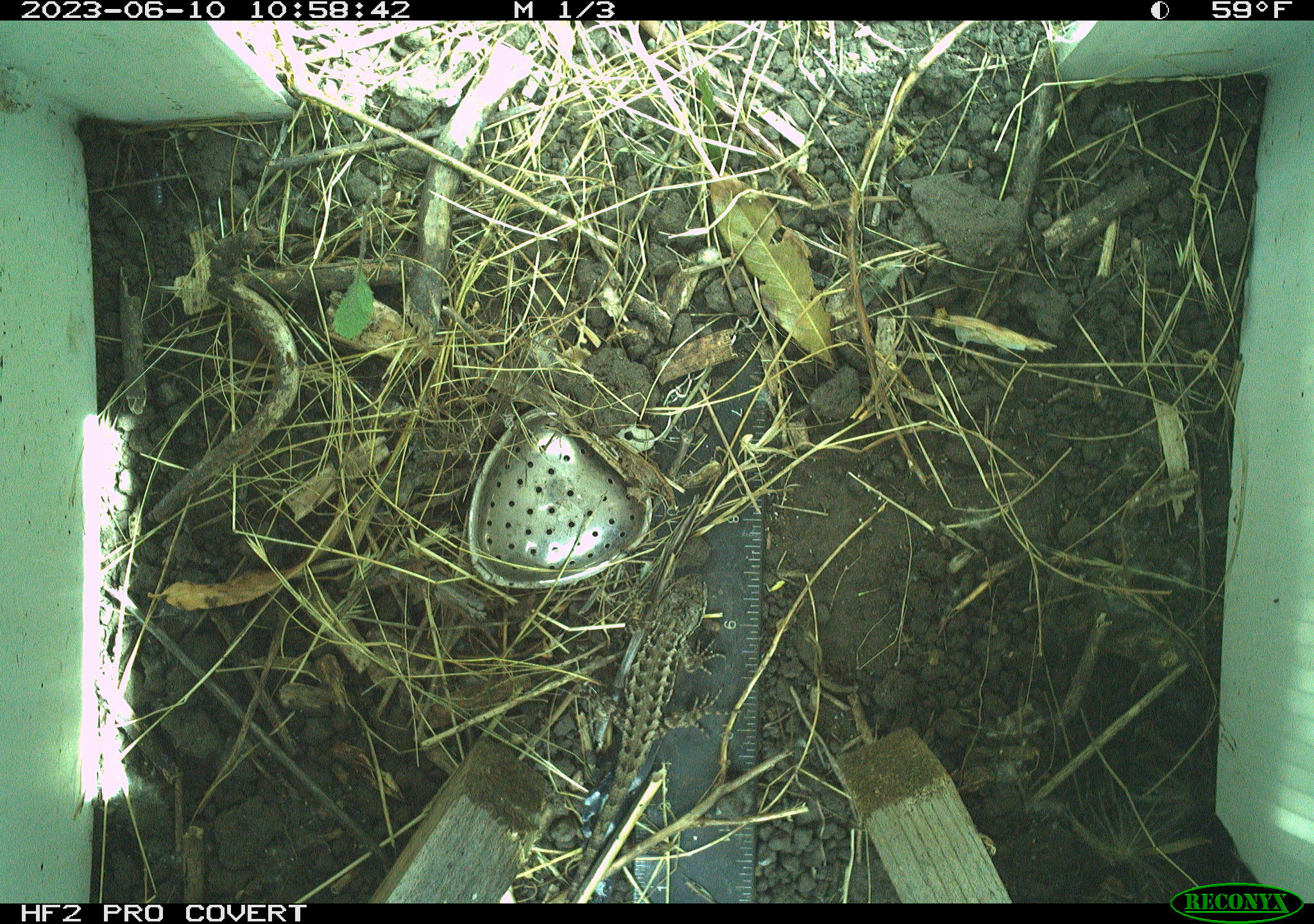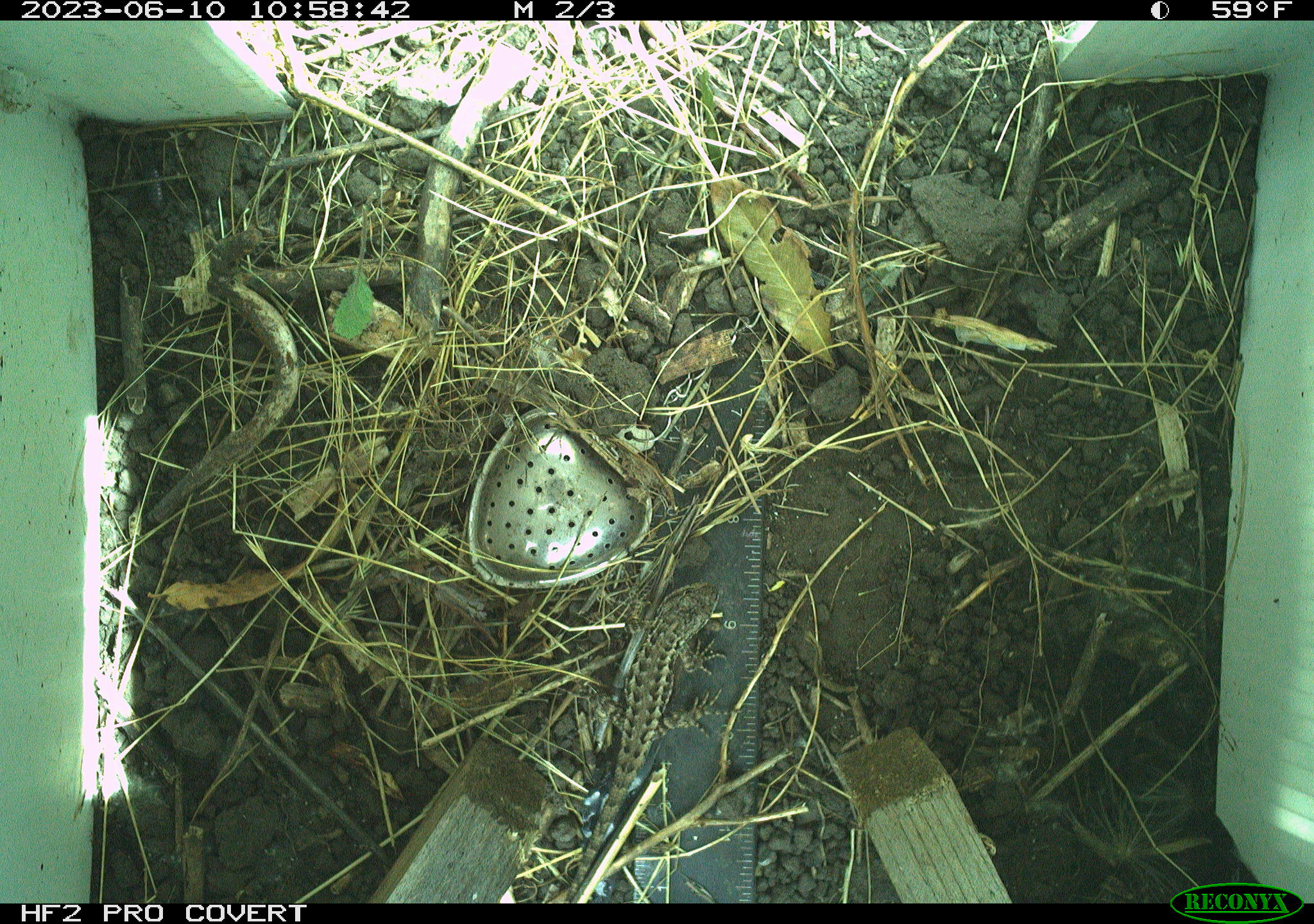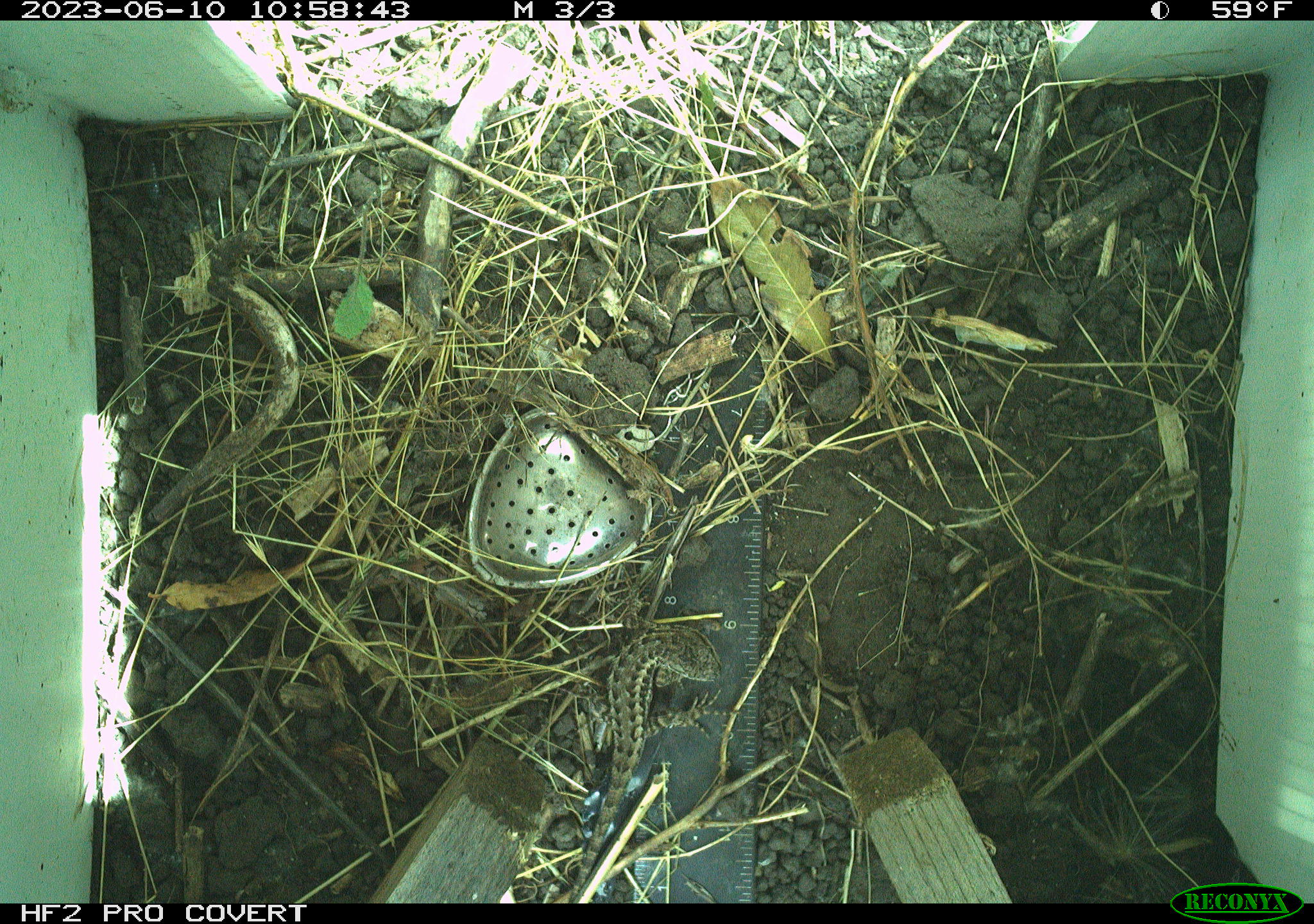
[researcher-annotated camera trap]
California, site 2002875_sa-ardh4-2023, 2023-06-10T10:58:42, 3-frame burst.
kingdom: Animalia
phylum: Chordata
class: Reptilia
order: Squamata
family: Phrynosomatidae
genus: Sceloporus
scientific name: Sceloporus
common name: spiny lizards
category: sceloporus species